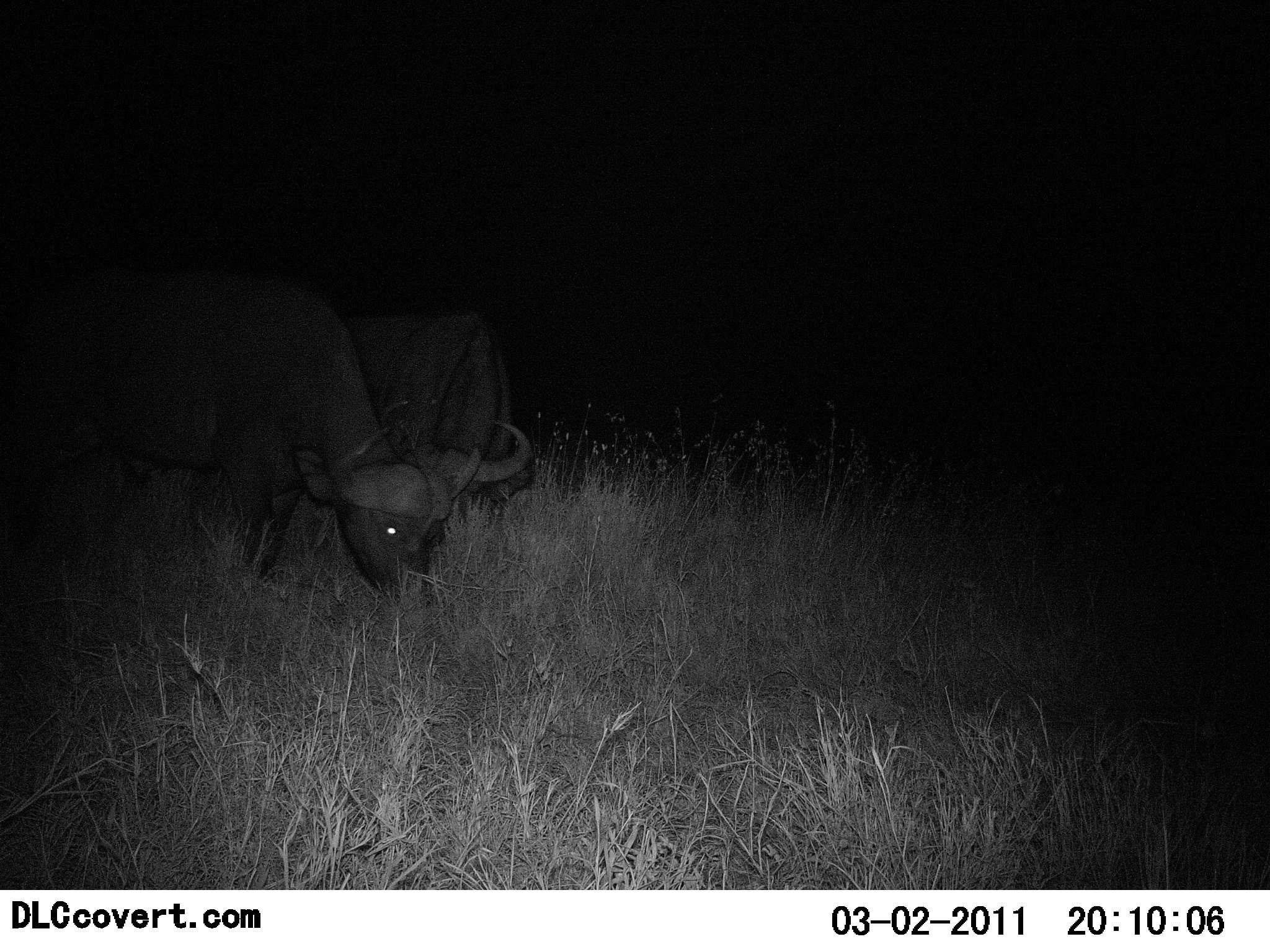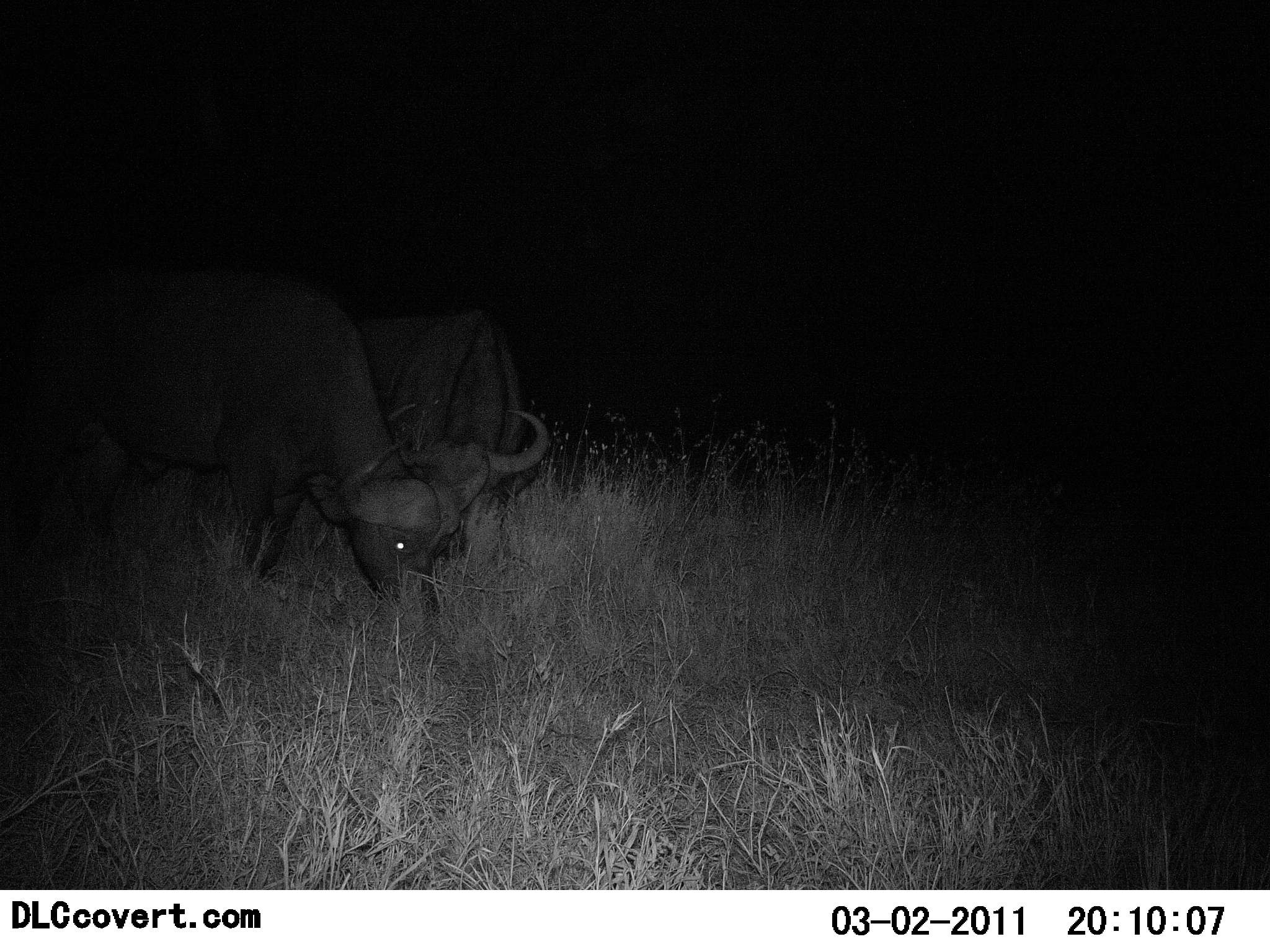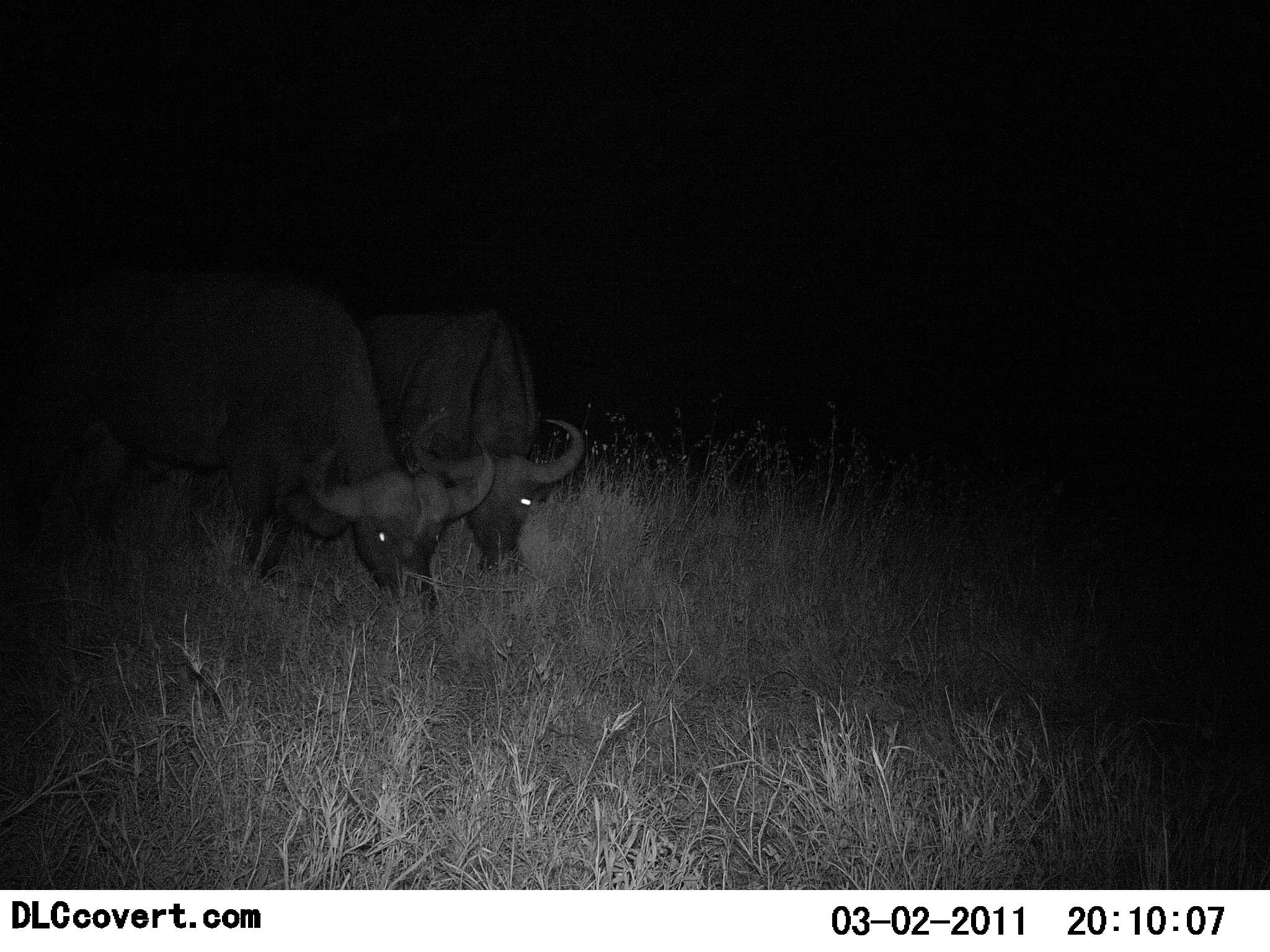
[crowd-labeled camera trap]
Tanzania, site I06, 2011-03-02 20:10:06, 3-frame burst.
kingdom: Animalia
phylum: Chordata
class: Mammalia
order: Artiodactyla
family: Bovidae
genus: Syncerus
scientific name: Syncerus caffer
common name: cape buffalo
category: buffalo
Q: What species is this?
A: Buffalo (cape buffalo) (Syncerus caffer).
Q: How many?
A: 2.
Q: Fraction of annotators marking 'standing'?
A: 13%.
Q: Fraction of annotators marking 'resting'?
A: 0%.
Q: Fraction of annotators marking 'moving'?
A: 7%.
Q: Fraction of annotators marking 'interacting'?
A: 0%.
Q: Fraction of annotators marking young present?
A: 0%.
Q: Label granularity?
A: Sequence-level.